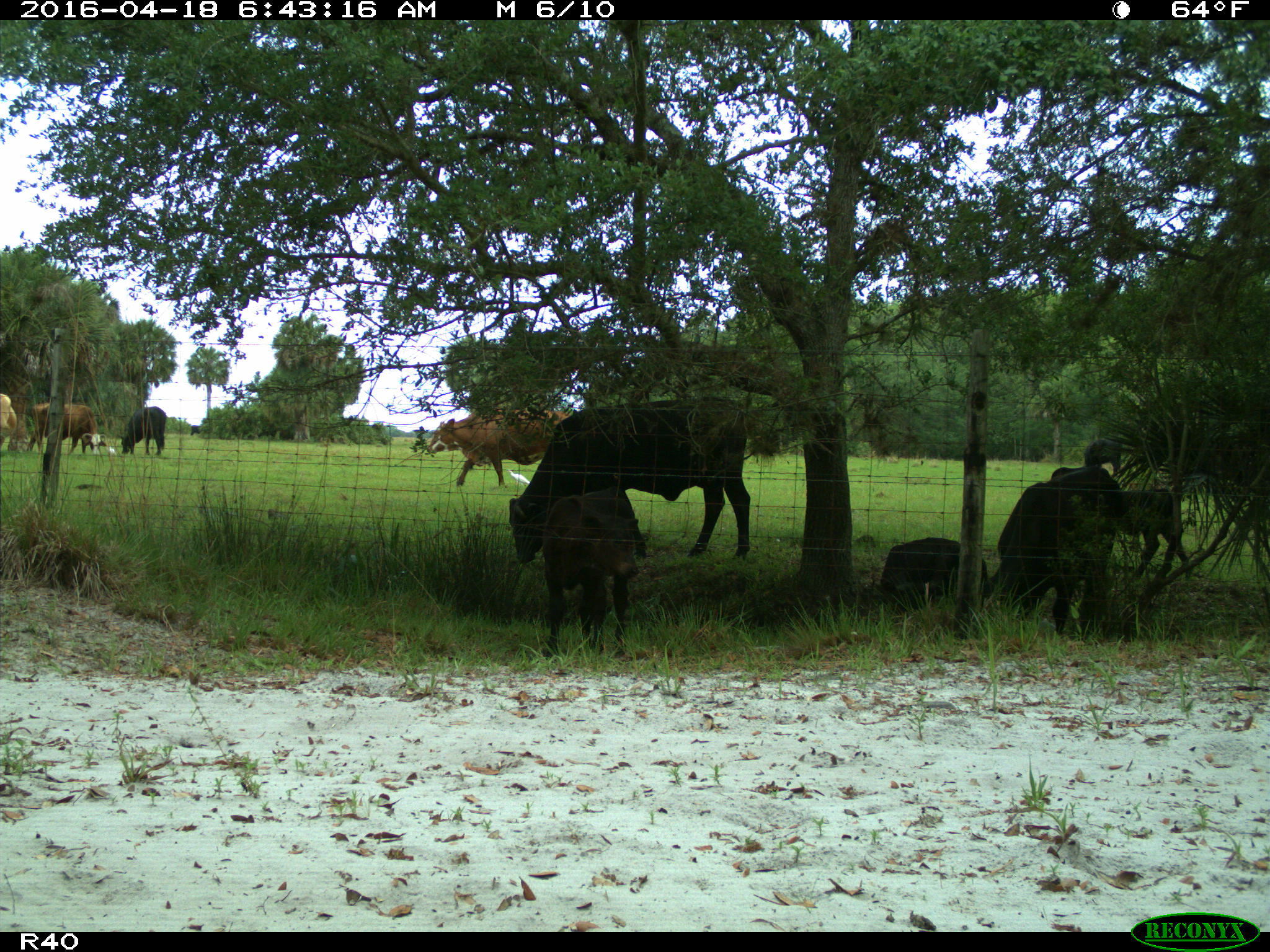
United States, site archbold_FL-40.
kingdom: Animalia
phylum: Chordata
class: Mammalia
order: Artiodactyla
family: Bovidae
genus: Bos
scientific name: Bos taurus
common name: domestic cow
Bos taurus (domestic cow).